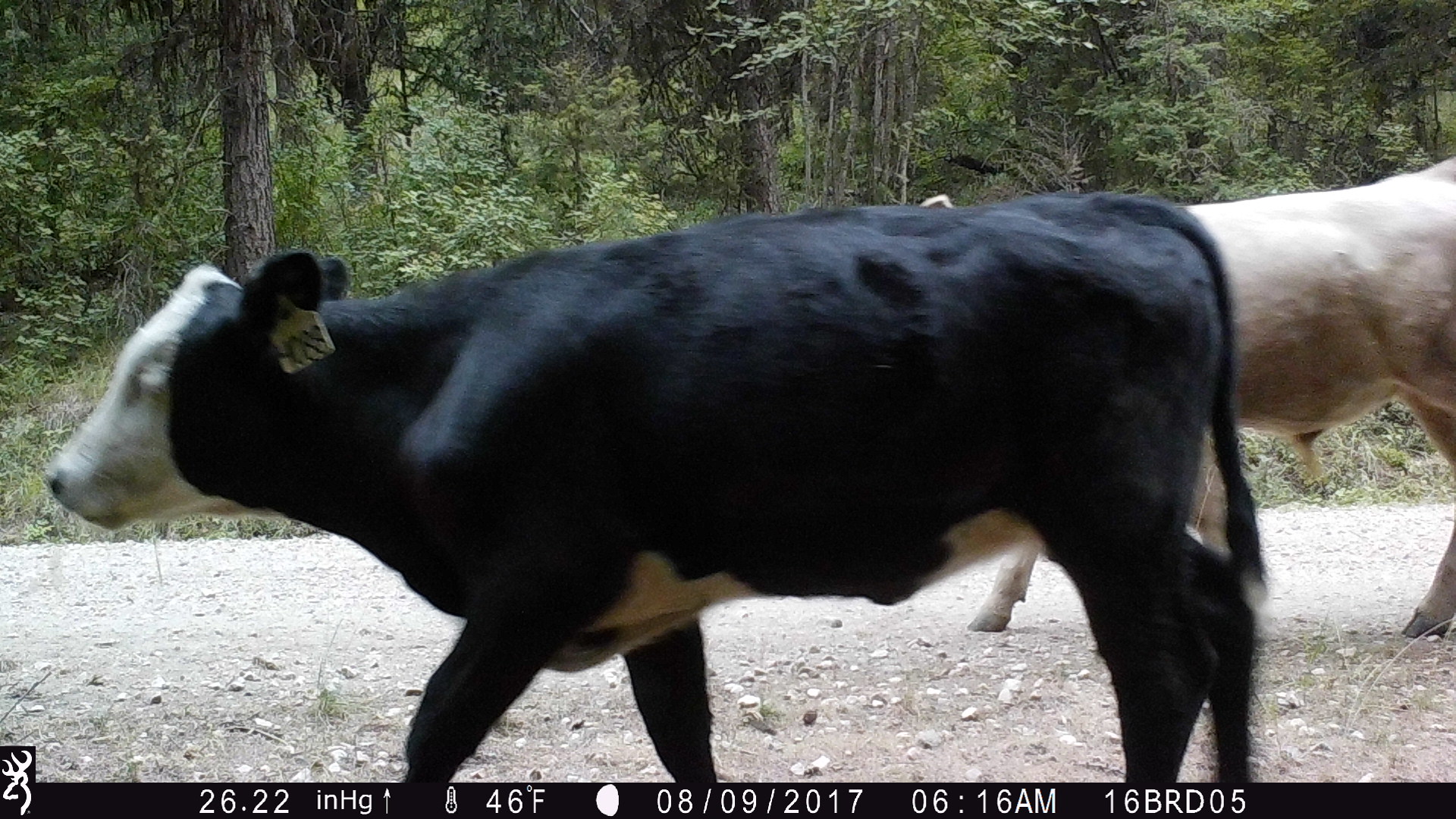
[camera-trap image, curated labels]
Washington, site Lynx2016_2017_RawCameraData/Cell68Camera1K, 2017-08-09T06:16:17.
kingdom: Animalia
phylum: Chordata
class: Mammalia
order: Artiodactyla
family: Bovidae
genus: Bos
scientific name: Bos taurus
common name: domestic cattle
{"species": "domestic cattle (Bos taurus)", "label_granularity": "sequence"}